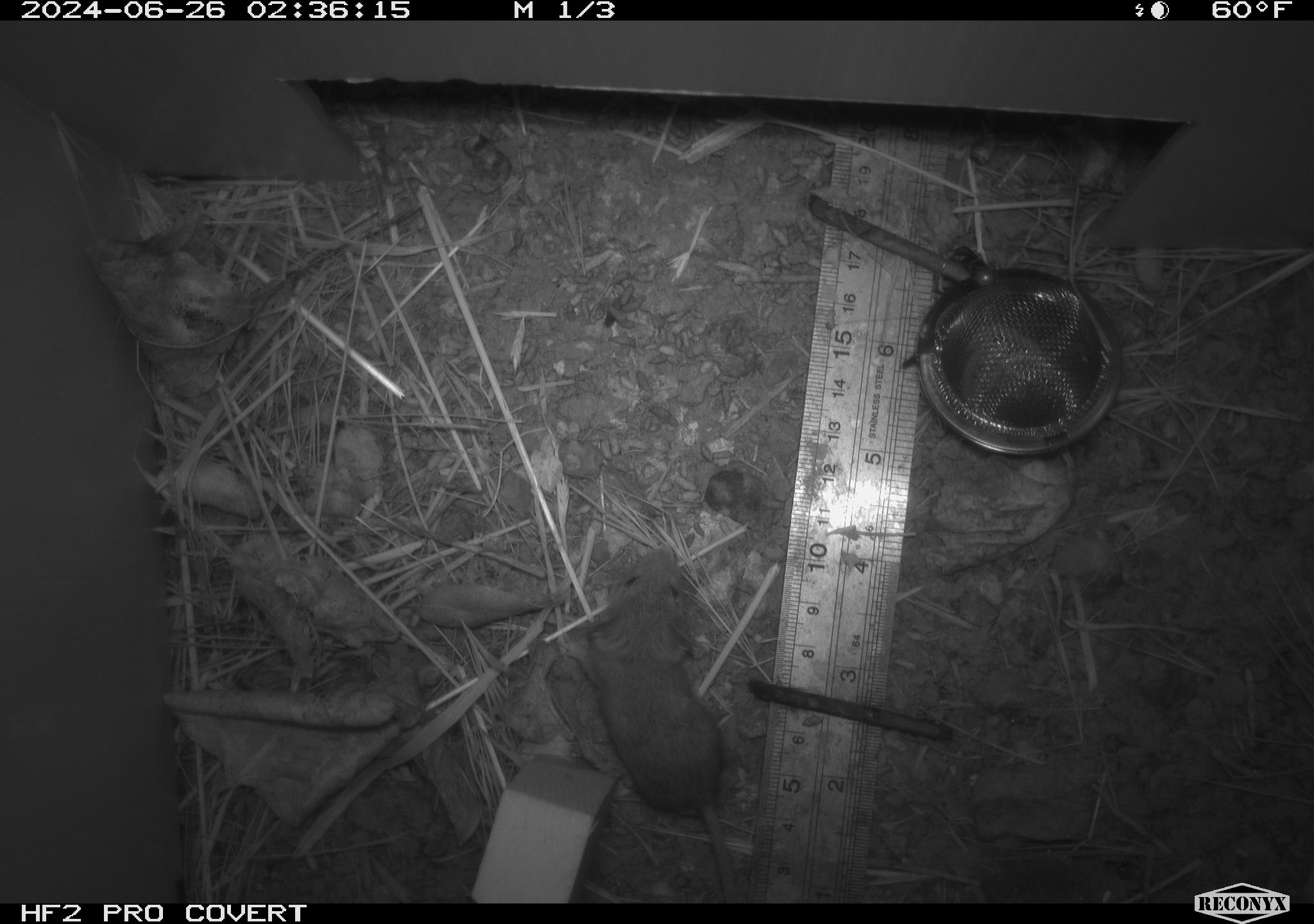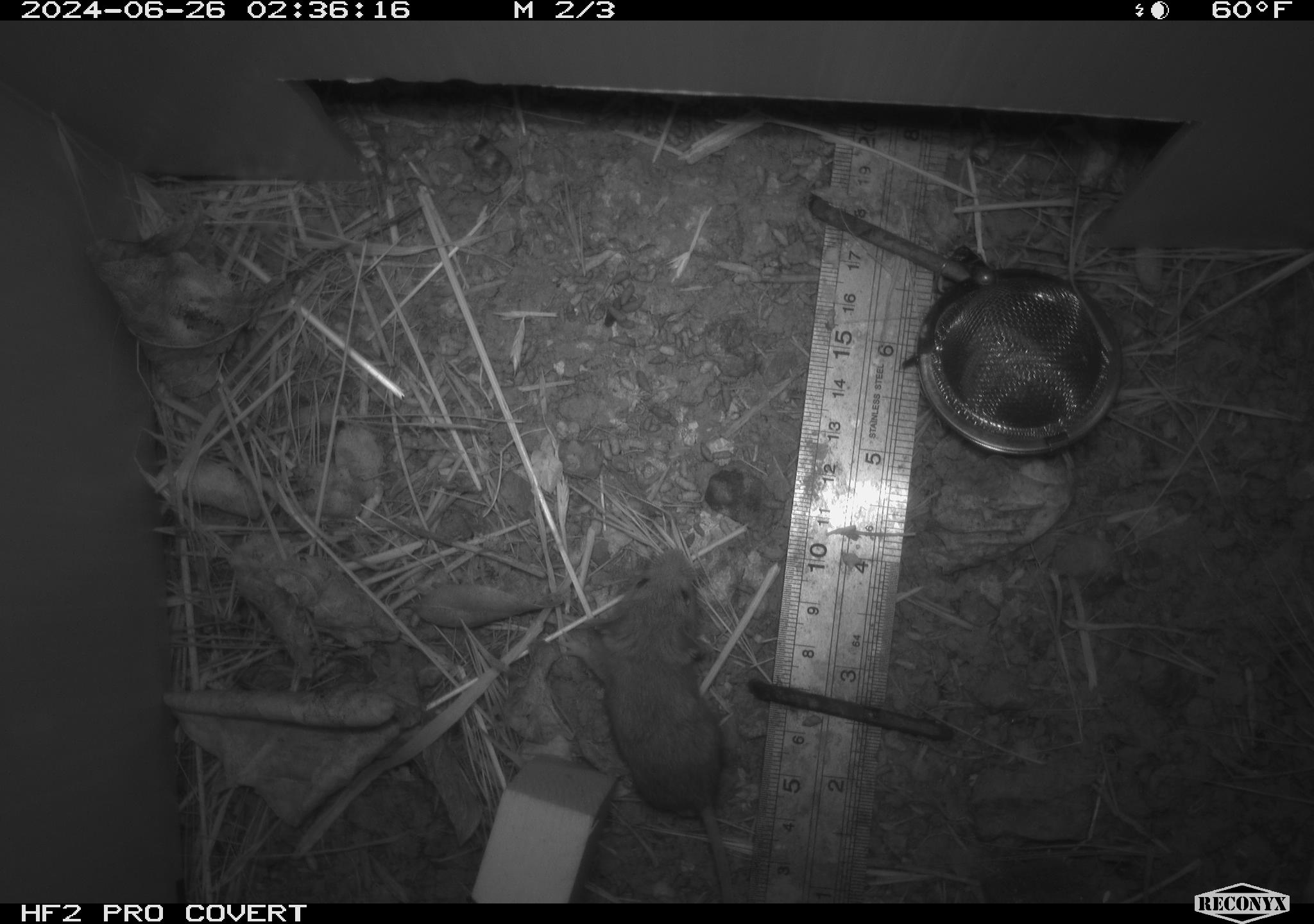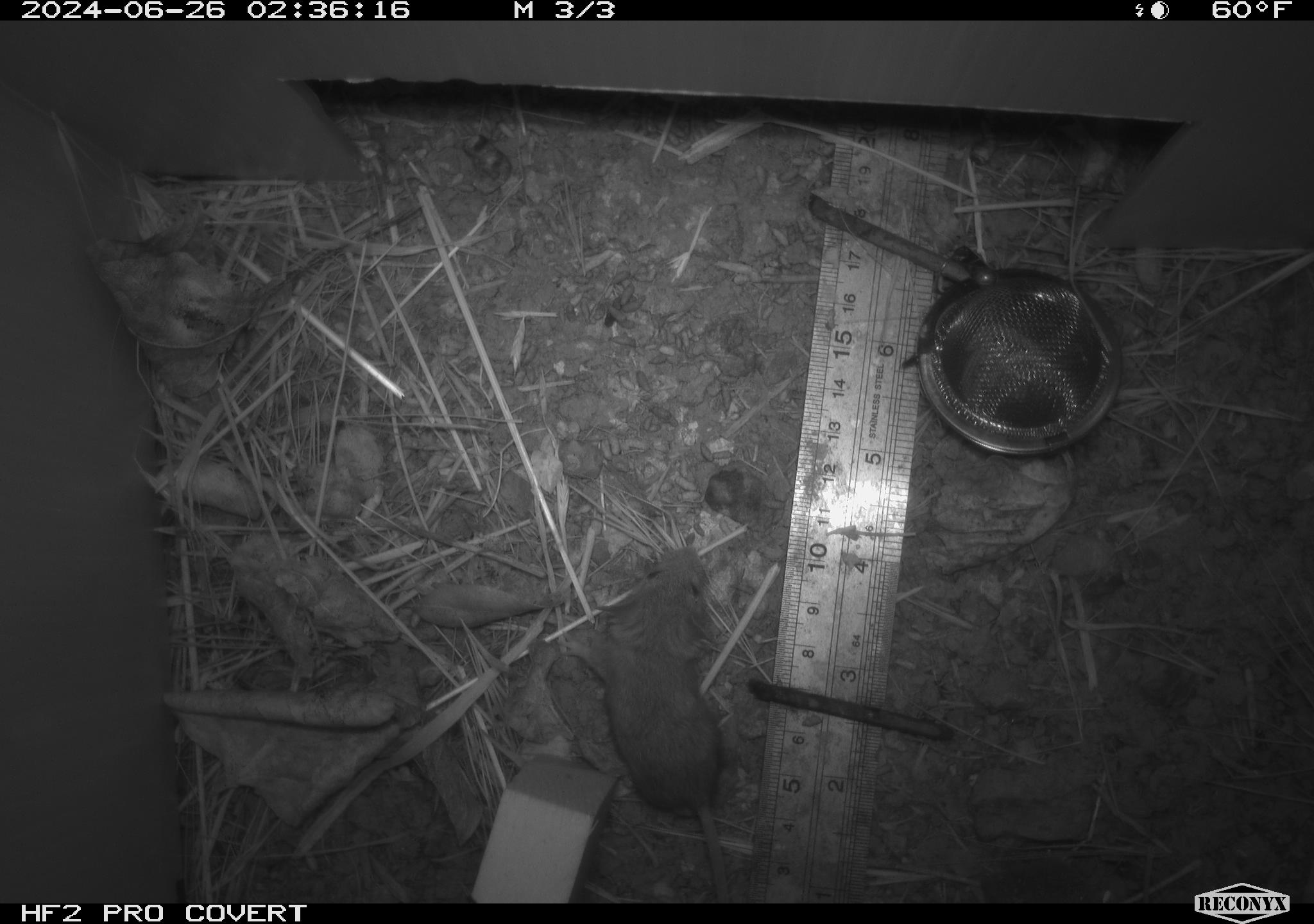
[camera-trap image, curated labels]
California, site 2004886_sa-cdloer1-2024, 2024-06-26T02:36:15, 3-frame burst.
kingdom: Animalia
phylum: Chordata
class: Mammalia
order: Rodentia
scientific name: Rodentia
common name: mouse species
Mouse species (Rodentia).